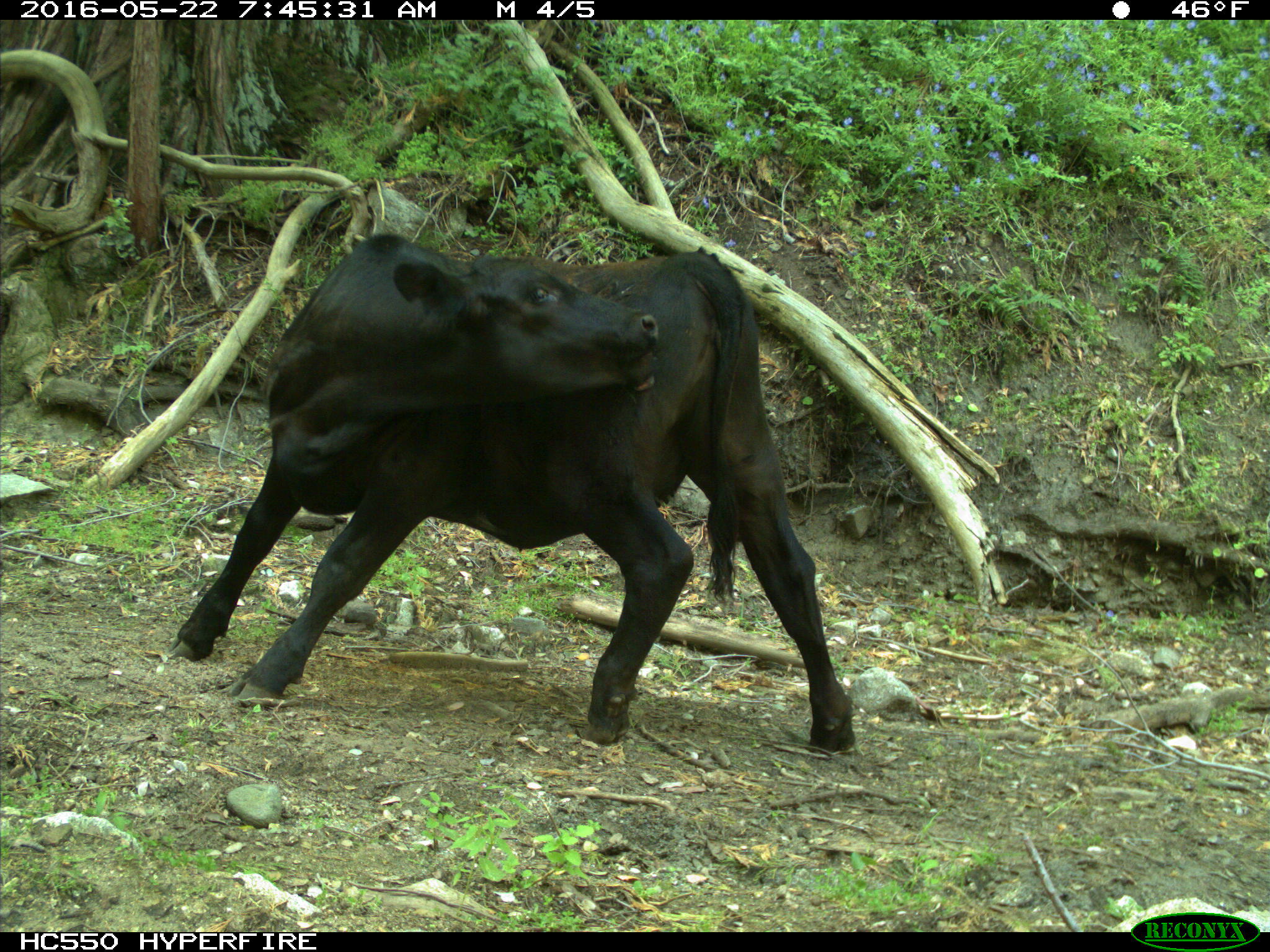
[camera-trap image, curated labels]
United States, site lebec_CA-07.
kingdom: Animalia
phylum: Chordata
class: Mammalia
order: Artiodactyla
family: Bovidae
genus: Bos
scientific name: Bos taurus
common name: domestic cow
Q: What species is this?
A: Bos taurus (domestic cow).